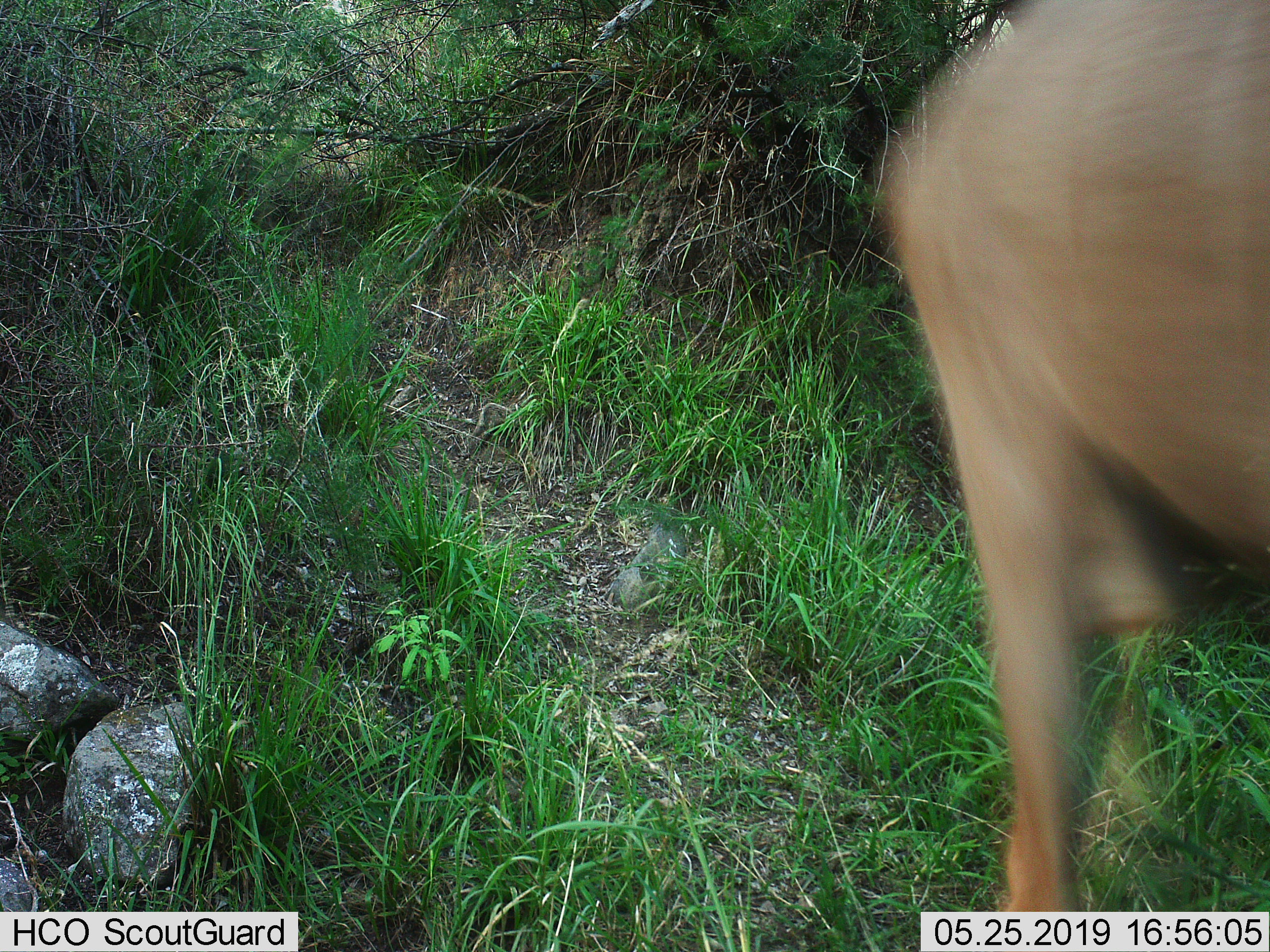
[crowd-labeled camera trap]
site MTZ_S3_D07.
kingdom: Animalia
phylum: Chordata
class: Mammalia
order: Artiodactyla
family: Bovidae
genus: Tragelaphus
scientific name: Tragelaphus oryx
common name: eland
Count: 1.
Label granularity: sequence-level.